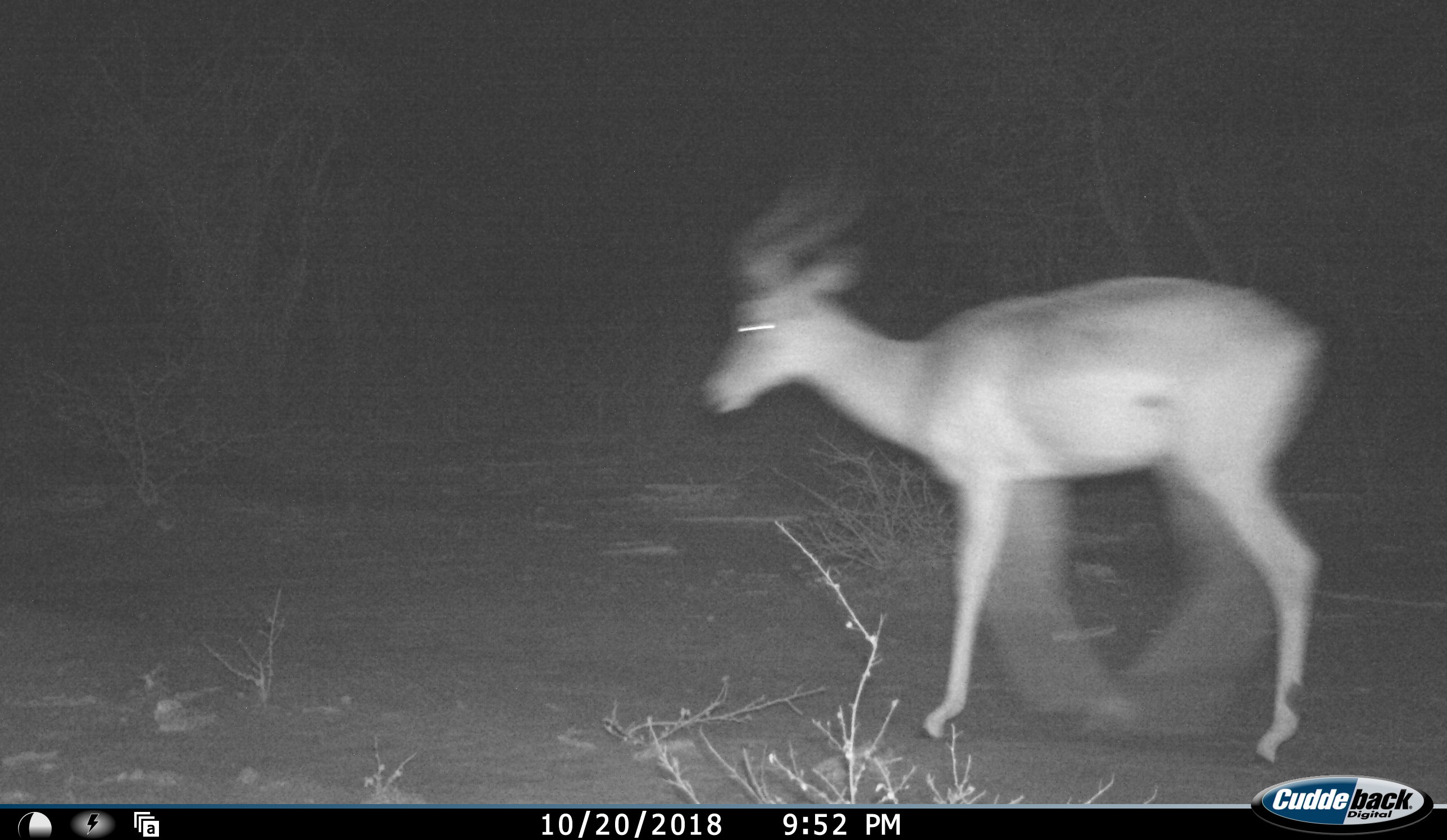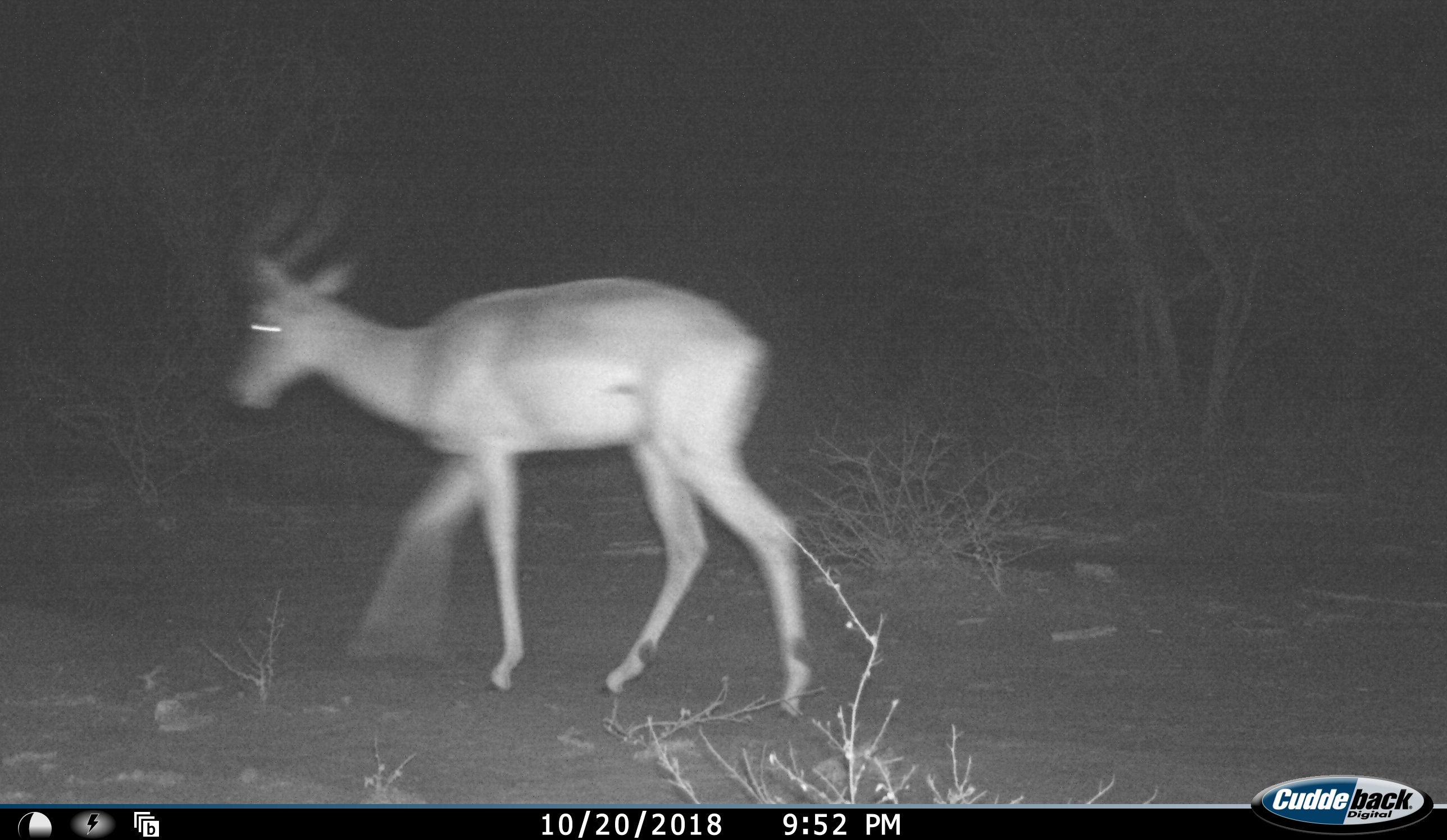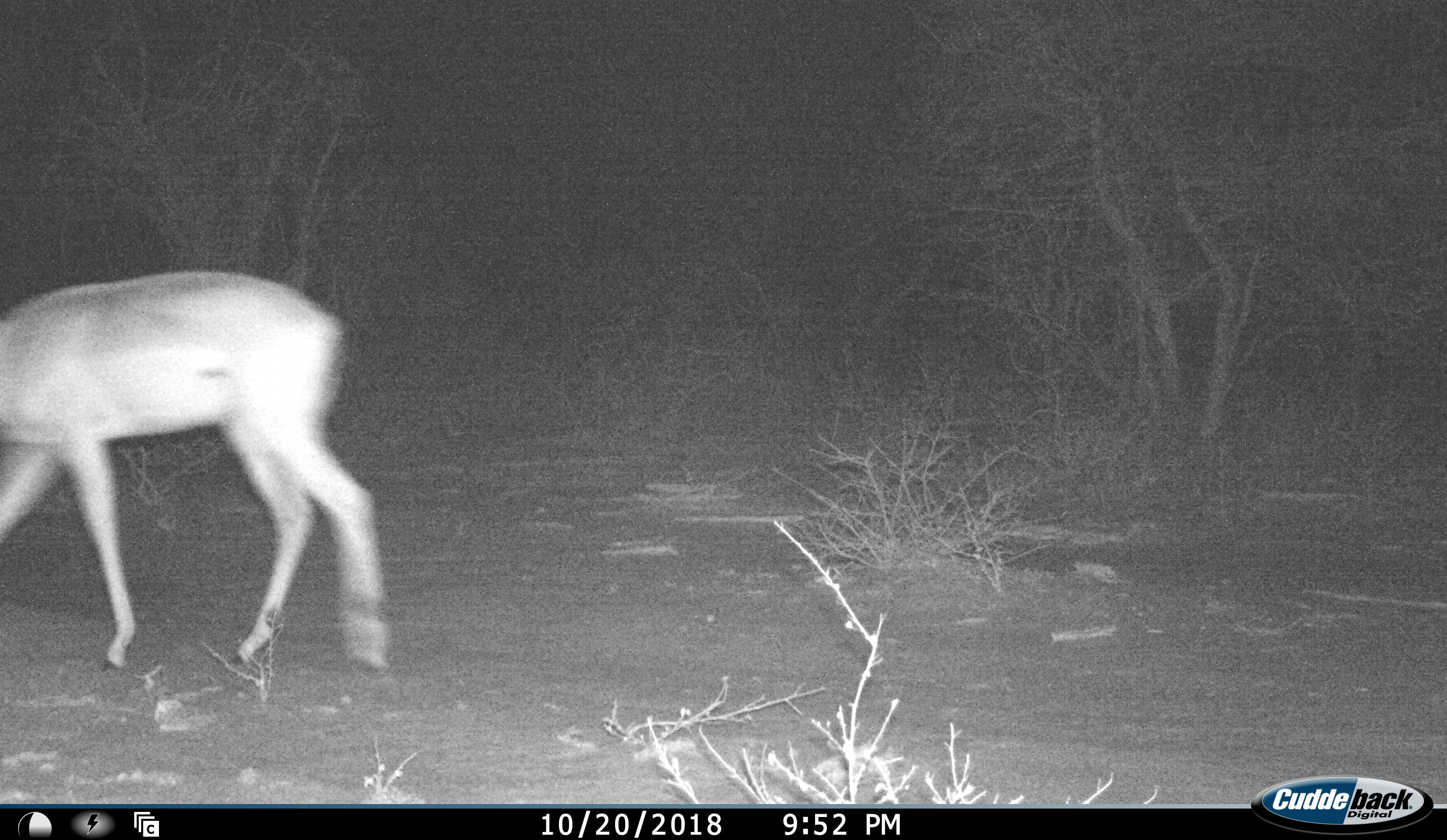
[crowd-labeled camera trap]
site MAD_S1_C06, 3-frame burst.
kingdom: Animalia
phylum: Chordata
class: Mammalia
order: Artiodactyla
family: Bovidae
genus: Aepyceros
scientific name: Aepyceros melampus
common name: impala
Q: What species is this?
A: Impala (Aepyceros melampus).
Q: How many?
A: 1.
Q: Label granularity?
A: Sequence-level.